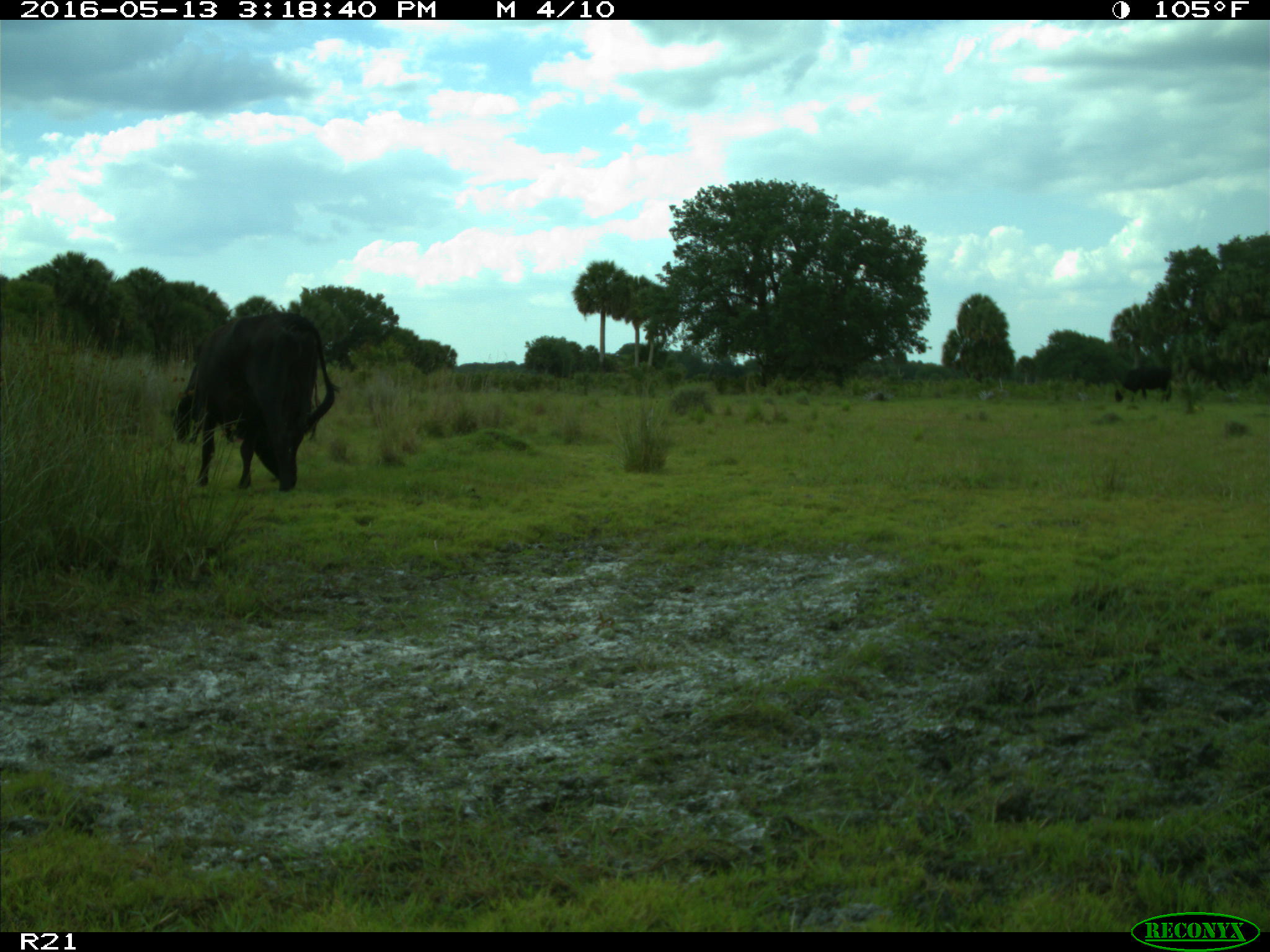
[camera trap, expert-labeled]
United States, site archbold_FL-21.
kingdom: Animalia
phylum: Chordata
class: Mammalia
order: Artiodactyla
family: Bovidae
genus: Bos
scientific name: Bos taurus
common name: domestic cow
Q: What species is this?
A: Bos taurus (domestic cow).